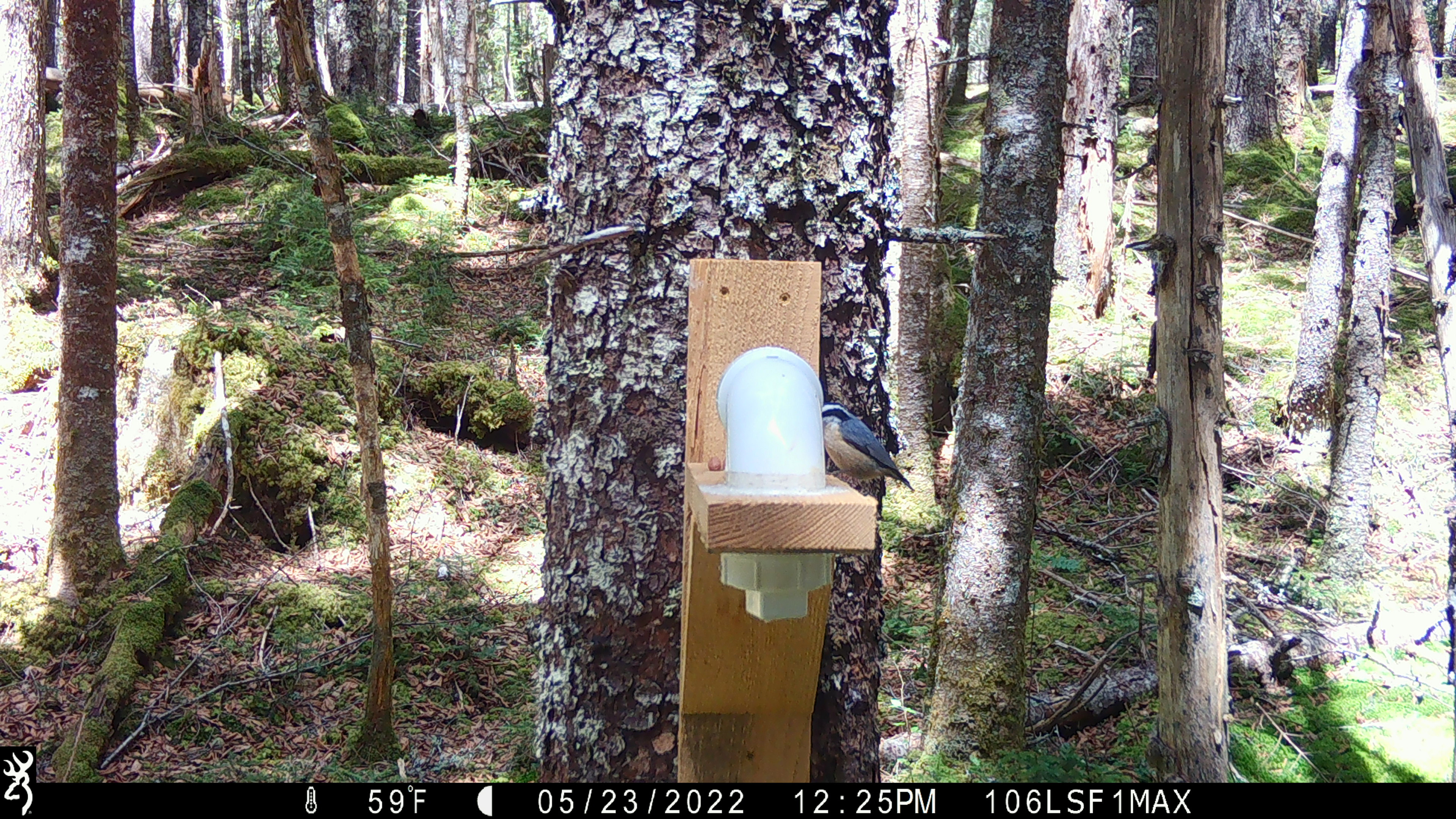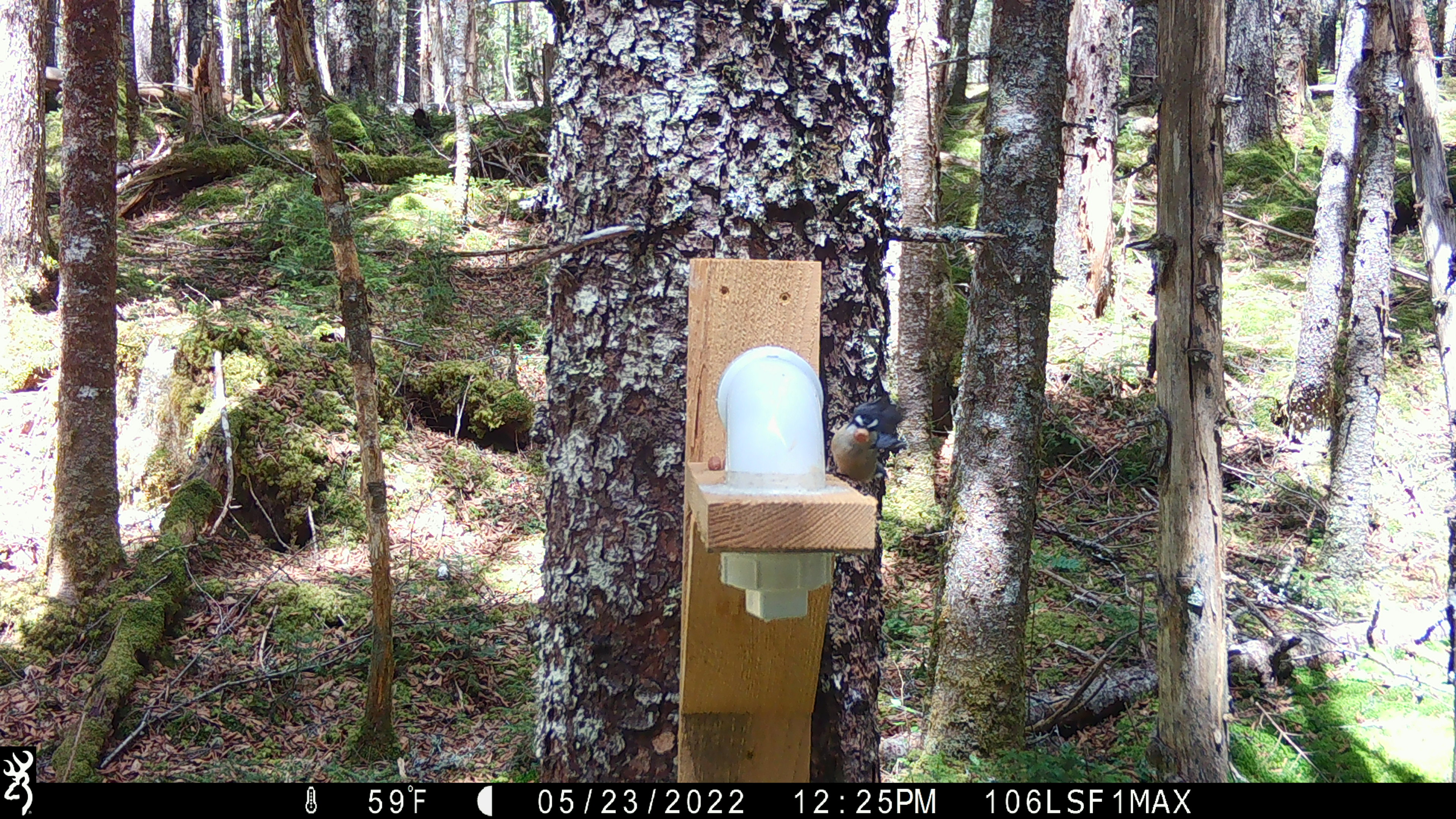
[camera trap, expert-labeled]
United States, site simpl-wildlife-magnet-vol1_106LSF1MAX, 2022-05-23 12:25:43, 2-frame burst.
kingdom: Animalia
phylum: Chordata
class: Aves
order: Passeriformes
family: Sittidae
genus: Sitta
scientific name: Sitta canadensis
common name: red-breasted nuthatch